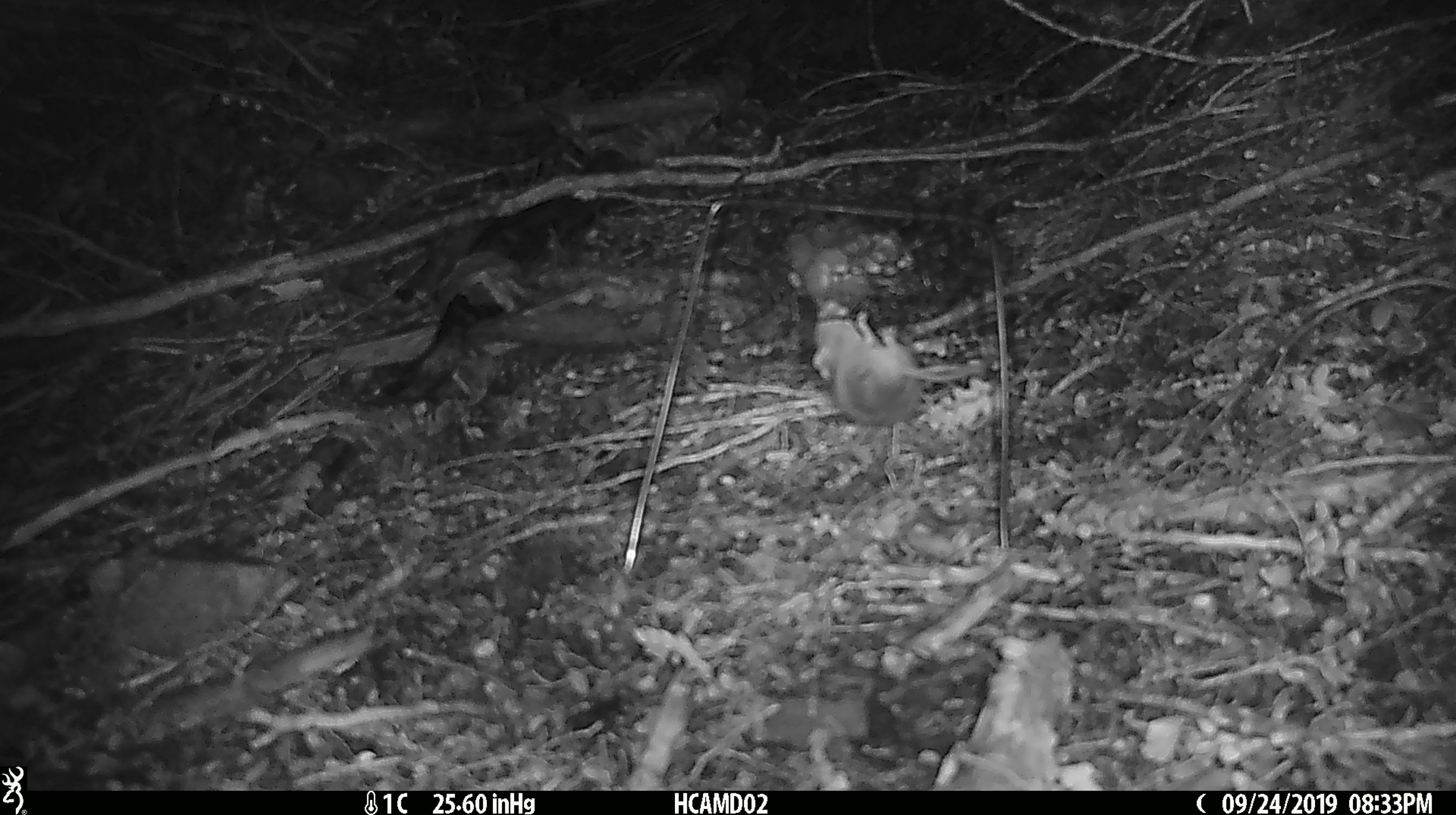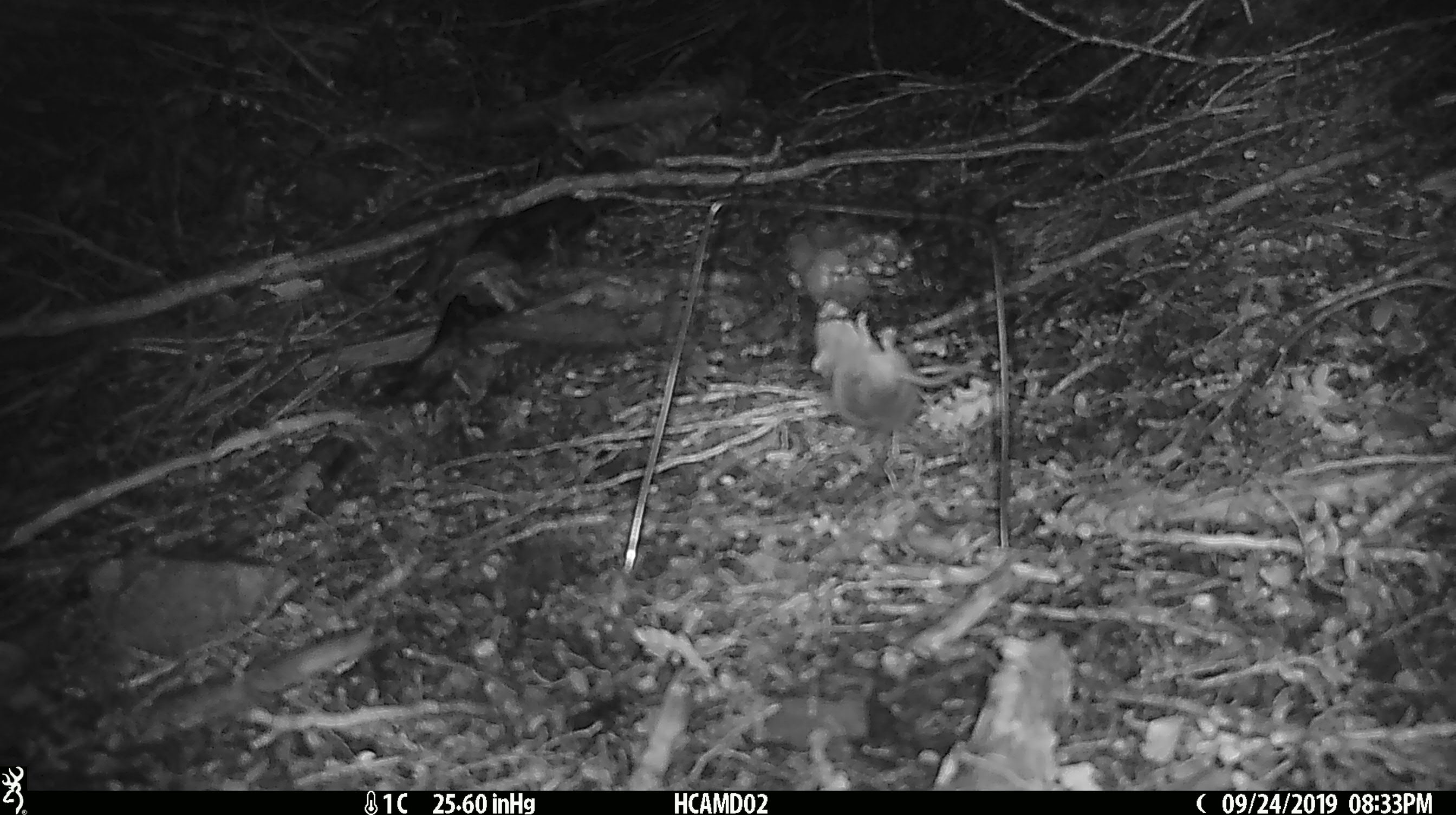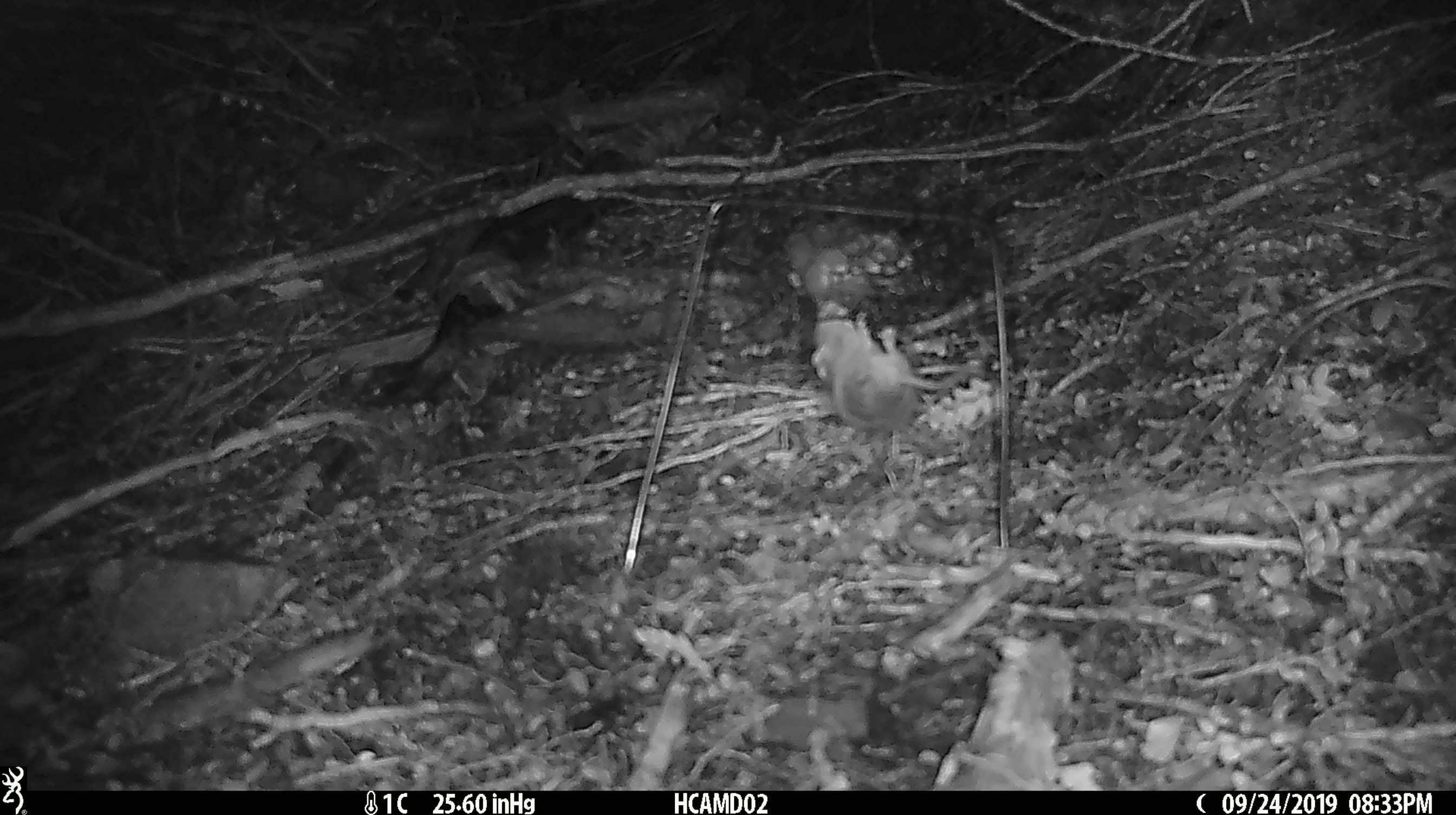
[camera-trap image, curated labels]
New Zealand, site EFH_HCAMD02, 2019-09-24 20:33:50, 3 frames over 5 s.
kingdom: Animalia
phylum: Chordata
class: Mammalia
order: Rodentia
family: Muridae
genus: Mus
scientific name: Mus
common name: mouse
Mouse (Mus).